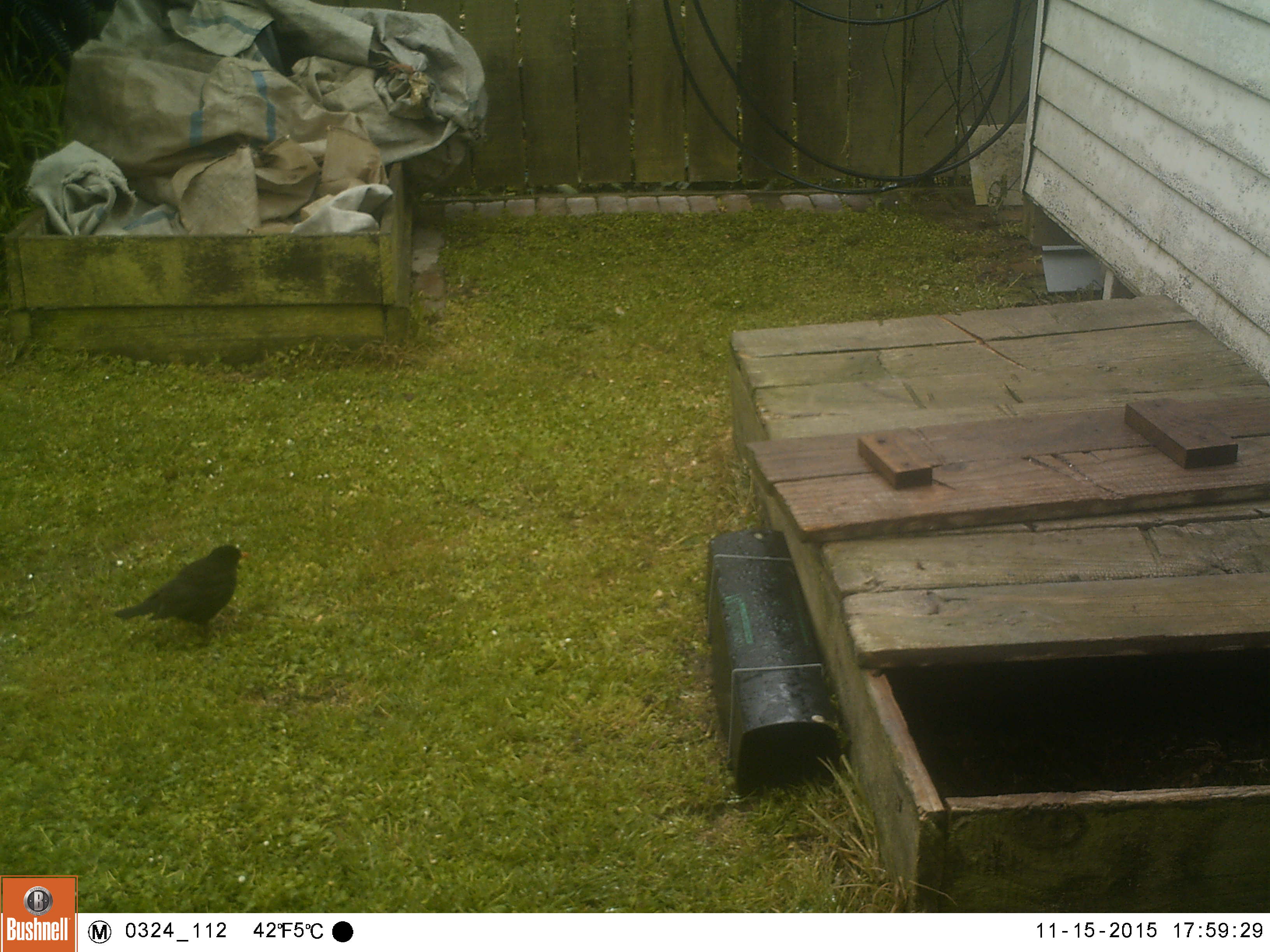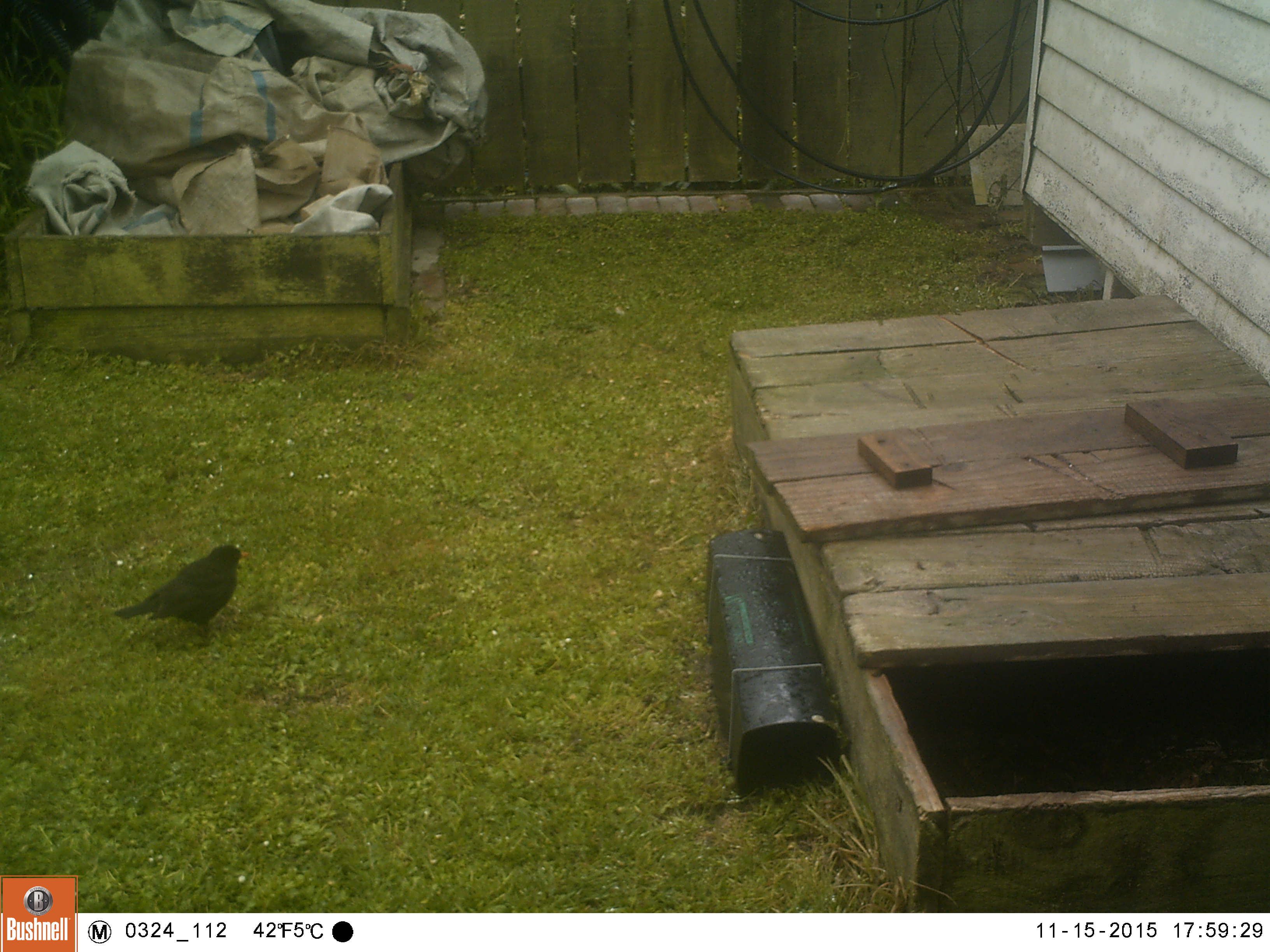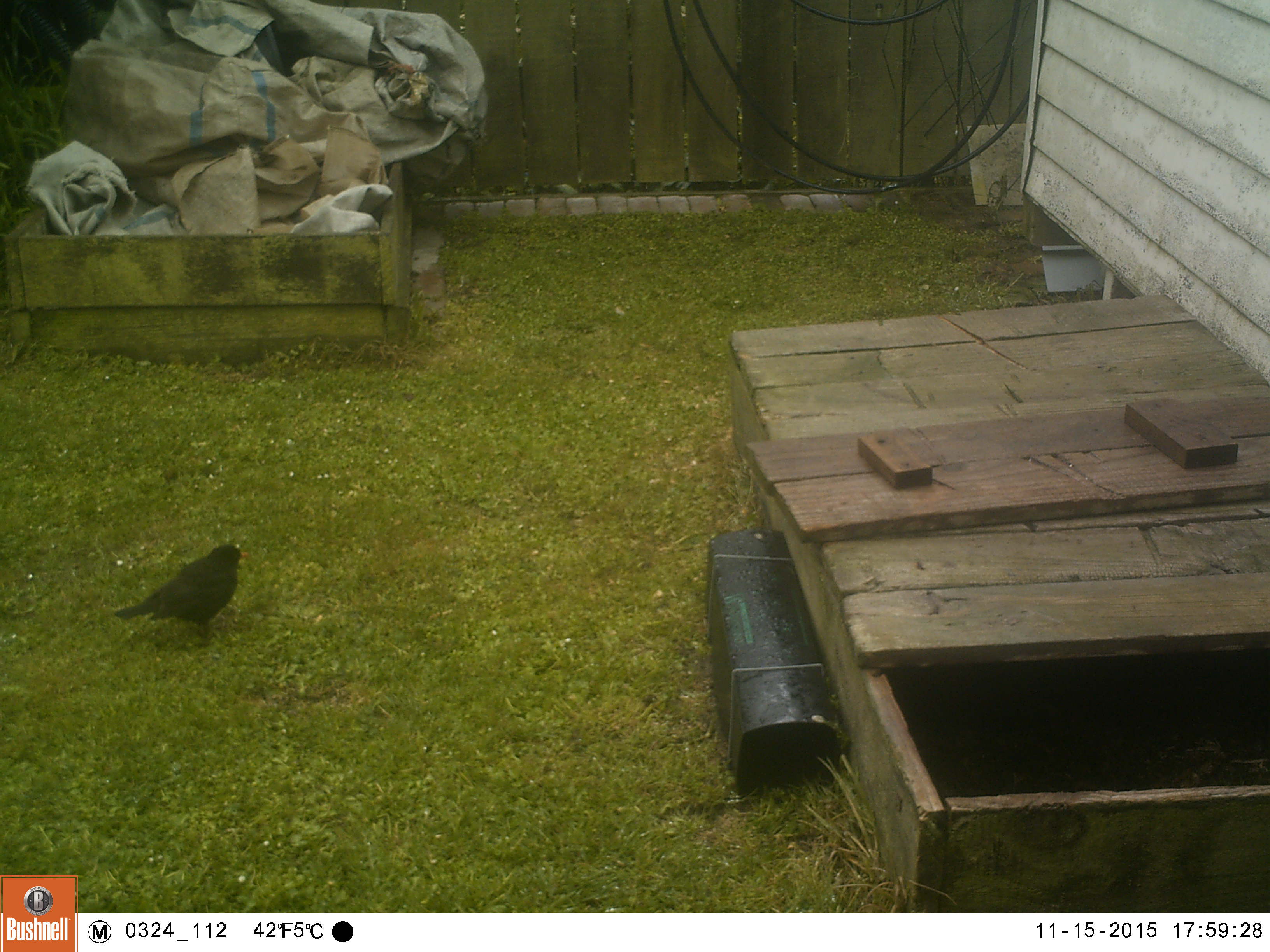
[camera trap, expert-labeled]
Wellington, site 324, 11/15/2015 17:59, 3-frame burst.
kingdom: Animalia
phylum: Chordata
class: Aves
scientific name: Aves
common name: bird